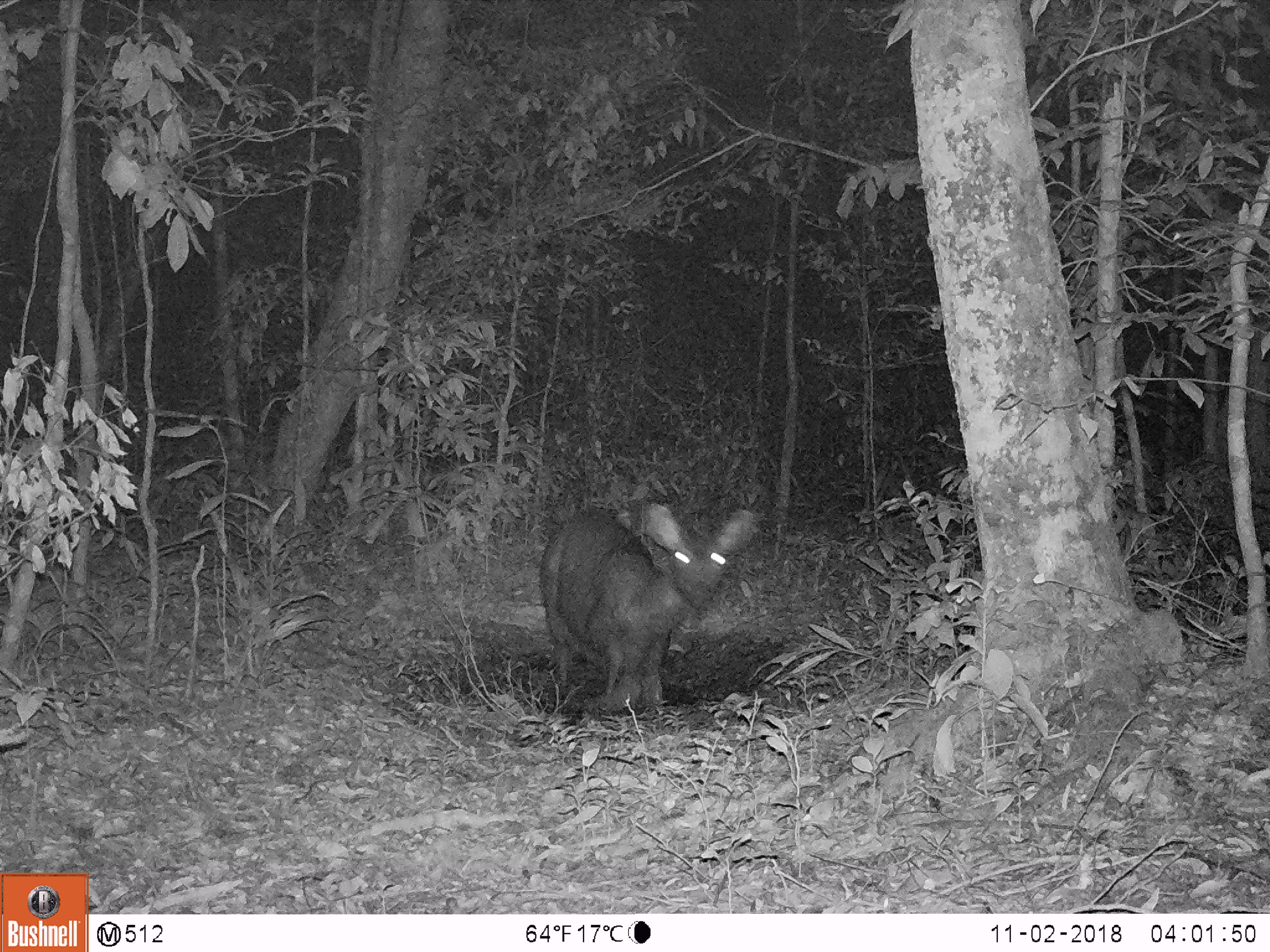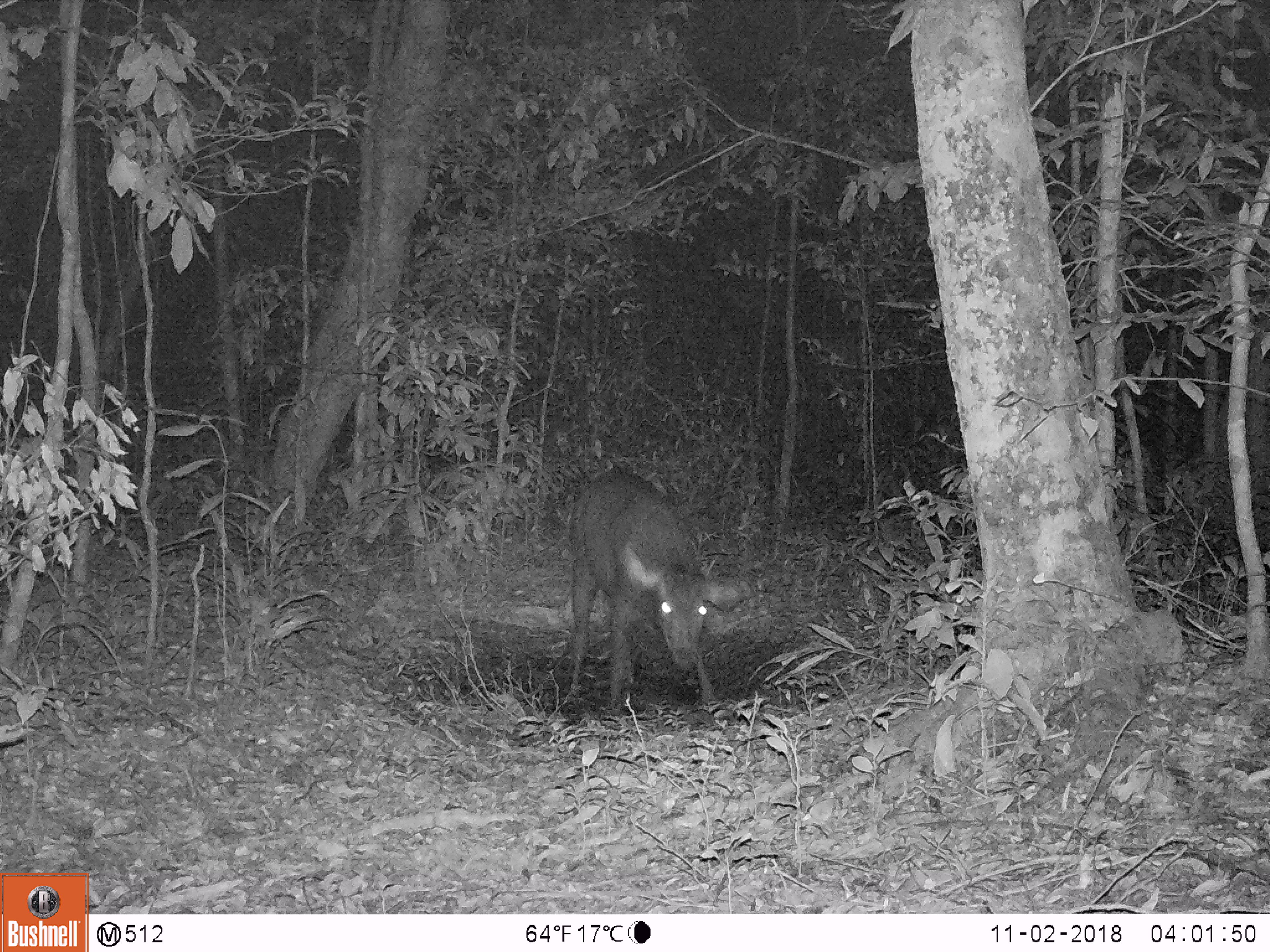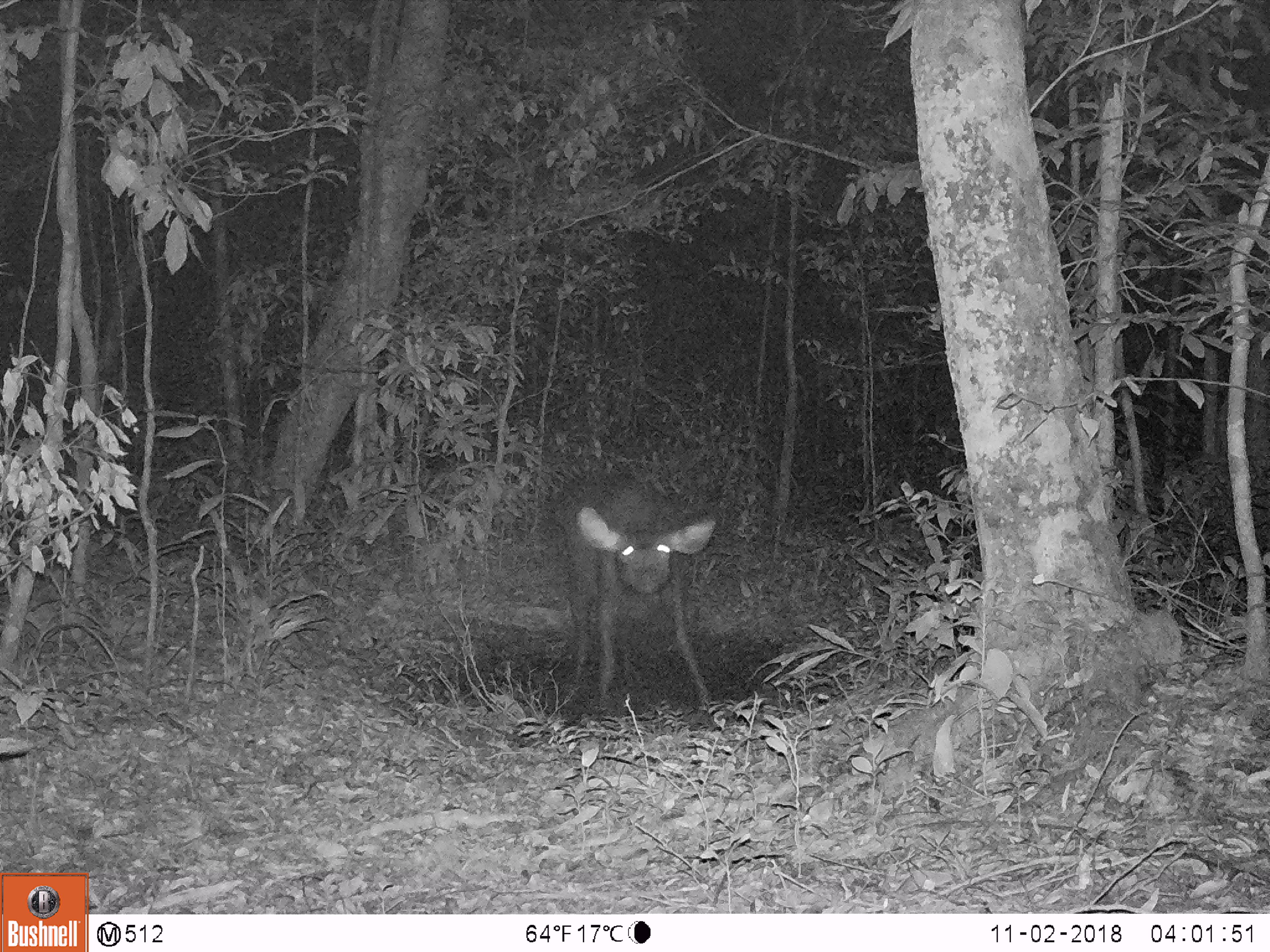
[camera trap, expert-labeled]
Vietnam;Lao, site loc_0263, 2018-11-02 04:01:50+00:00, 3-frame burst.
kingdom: Animalia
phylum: Chordata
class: Mammalia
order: Artiodactyla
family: Cervidae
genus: Rusa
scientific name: Rusa unicolor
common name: sambar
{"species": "sambar (Rusa unicolor)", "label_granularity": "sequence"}